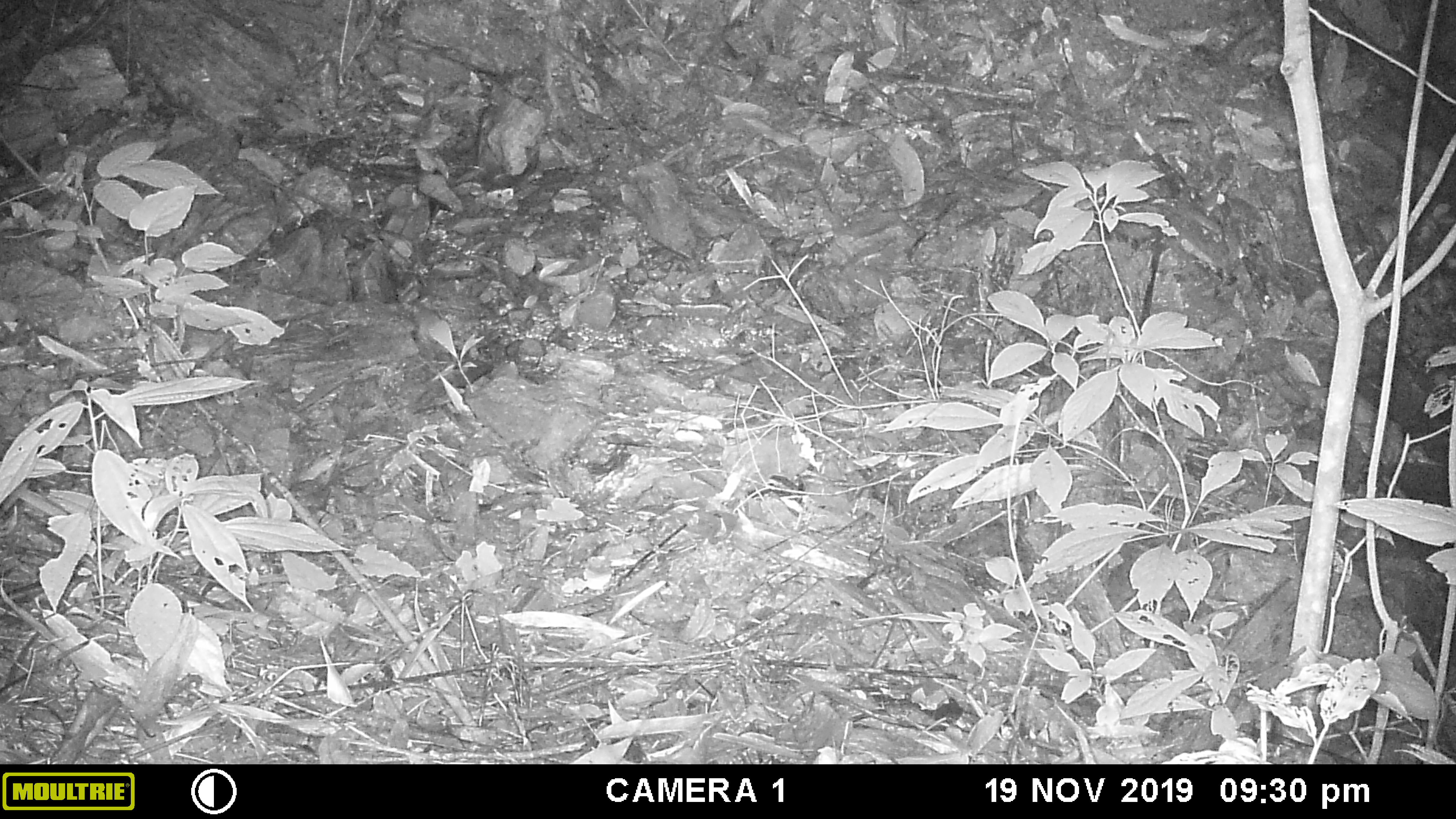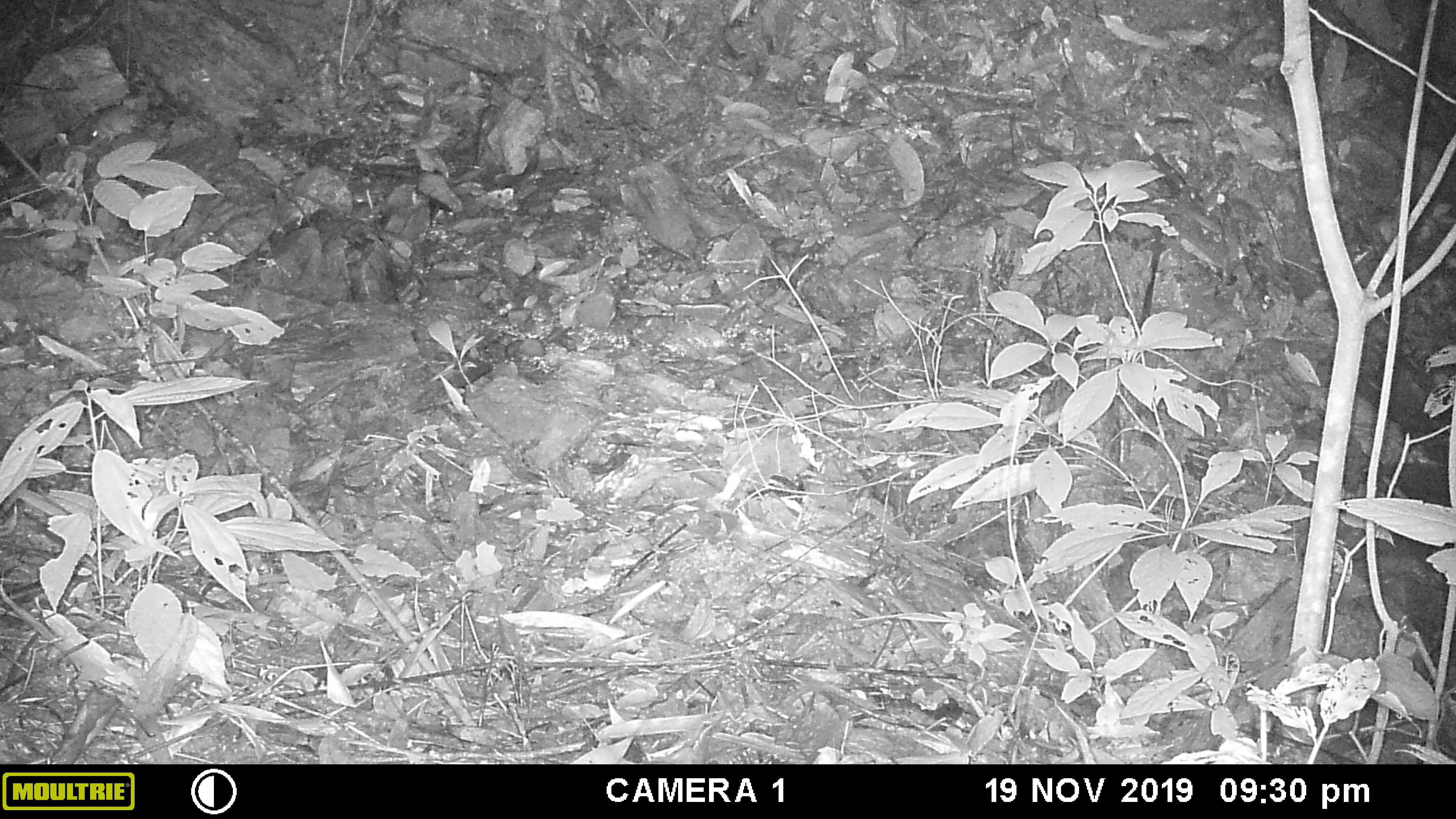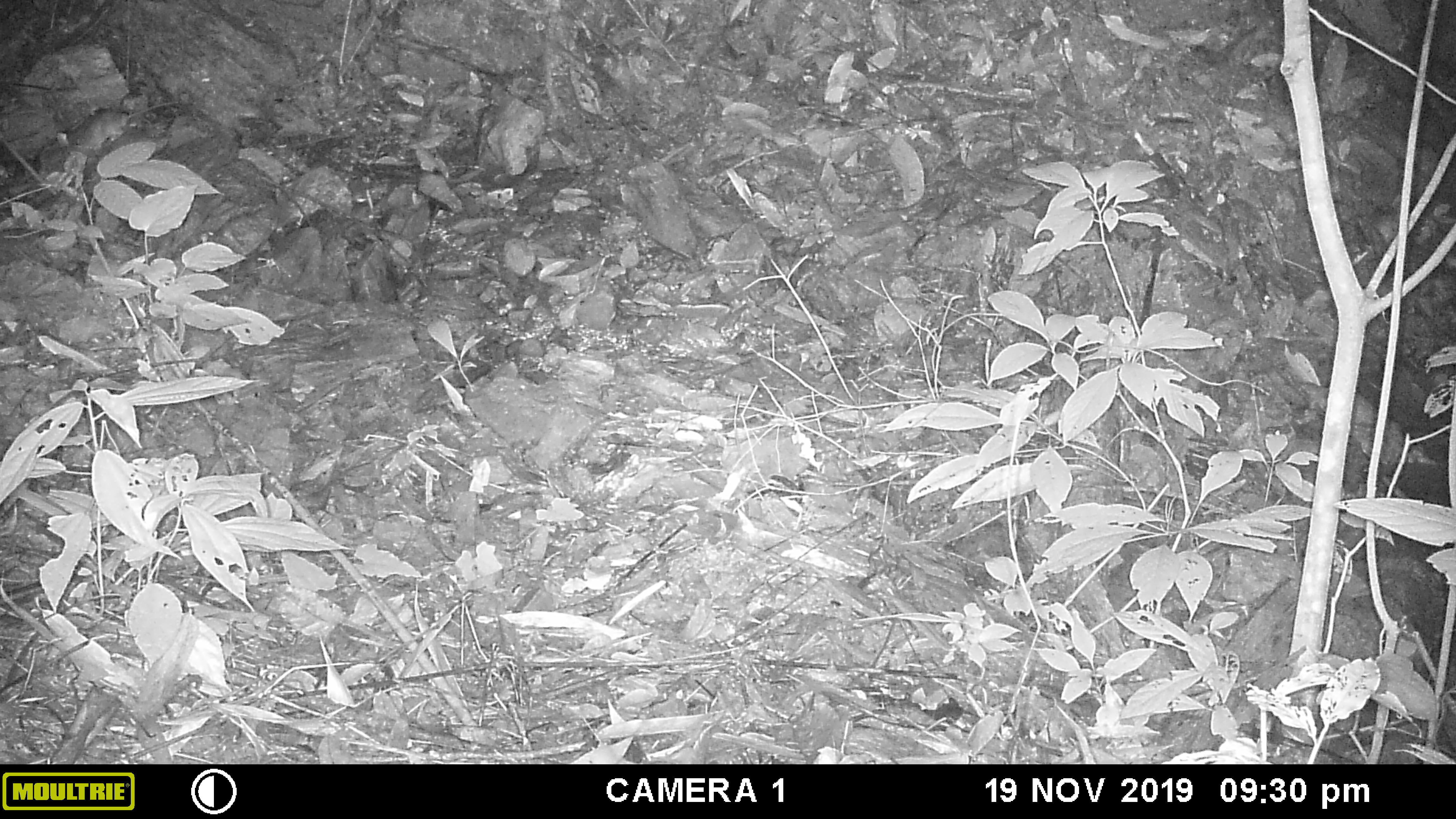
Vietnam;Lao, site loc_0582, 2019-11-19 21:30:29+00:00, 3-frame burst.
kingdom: Animalia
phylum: Chordata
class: Mammalia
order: Rodentia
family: Muridae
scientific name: Muridae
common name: old-world mice and rats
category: unidentified murid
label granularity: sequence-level